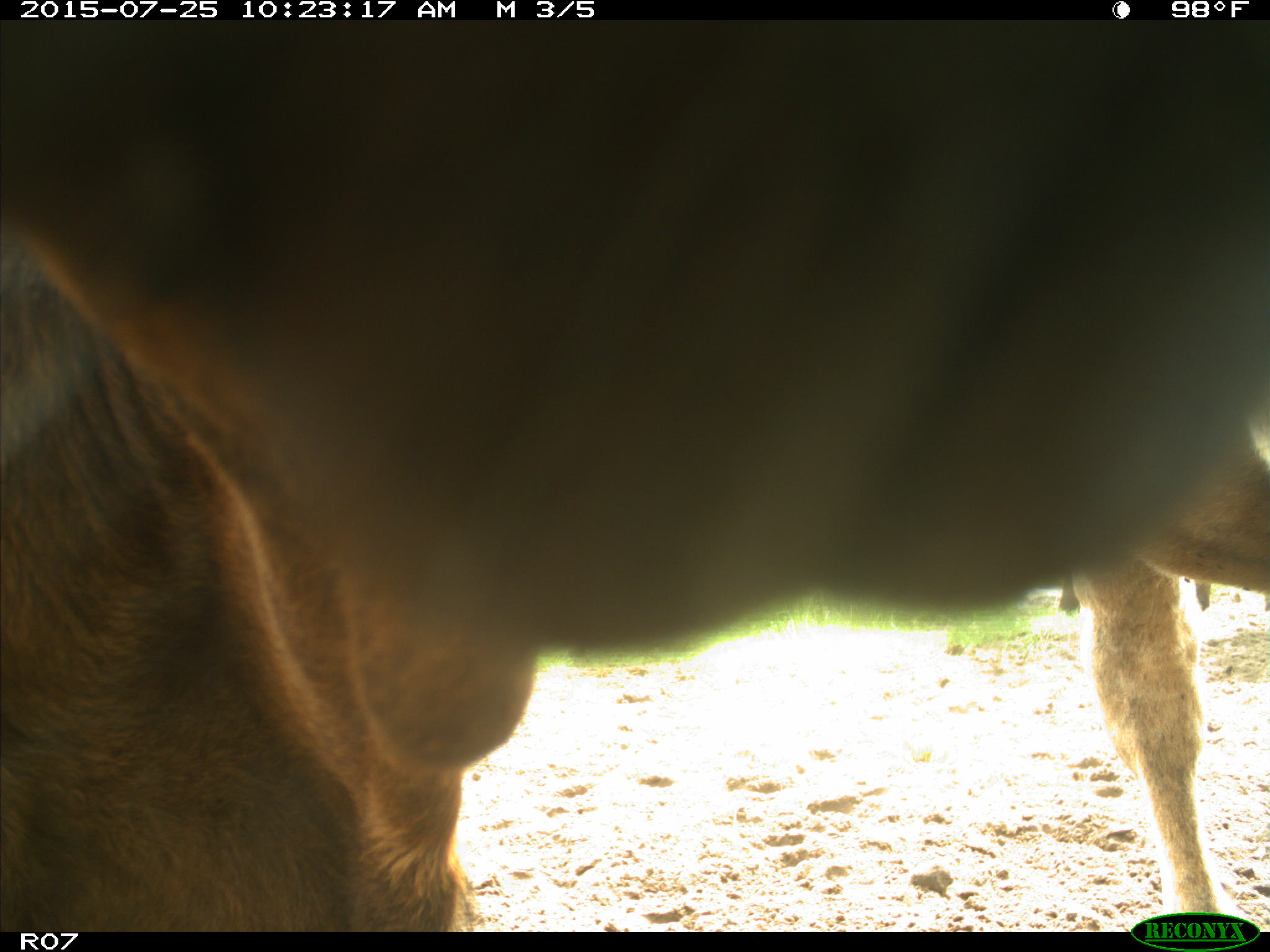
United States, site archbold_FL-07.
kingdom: Animalia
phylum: Chordata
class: Mammalia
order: Artiodactyla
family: Bovidae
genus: Bos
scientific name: Bos taurus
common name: domestic cow